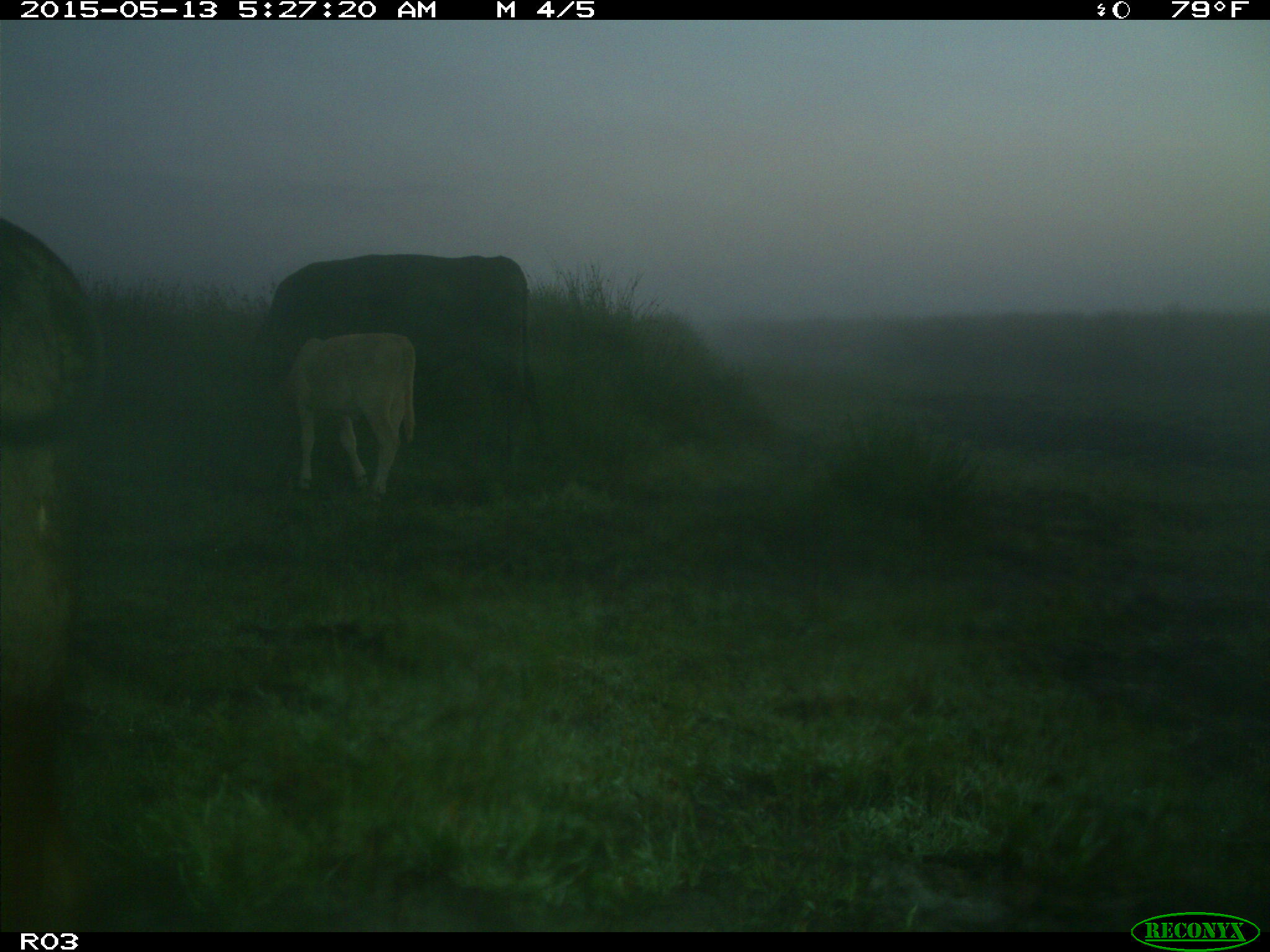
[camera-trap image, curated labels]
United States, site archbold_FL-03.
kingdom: Animalia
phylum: Chordata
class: Mammalia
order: Artiodactyla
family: Bovidae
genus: Bos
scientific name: Bos taurus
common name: domestic cow